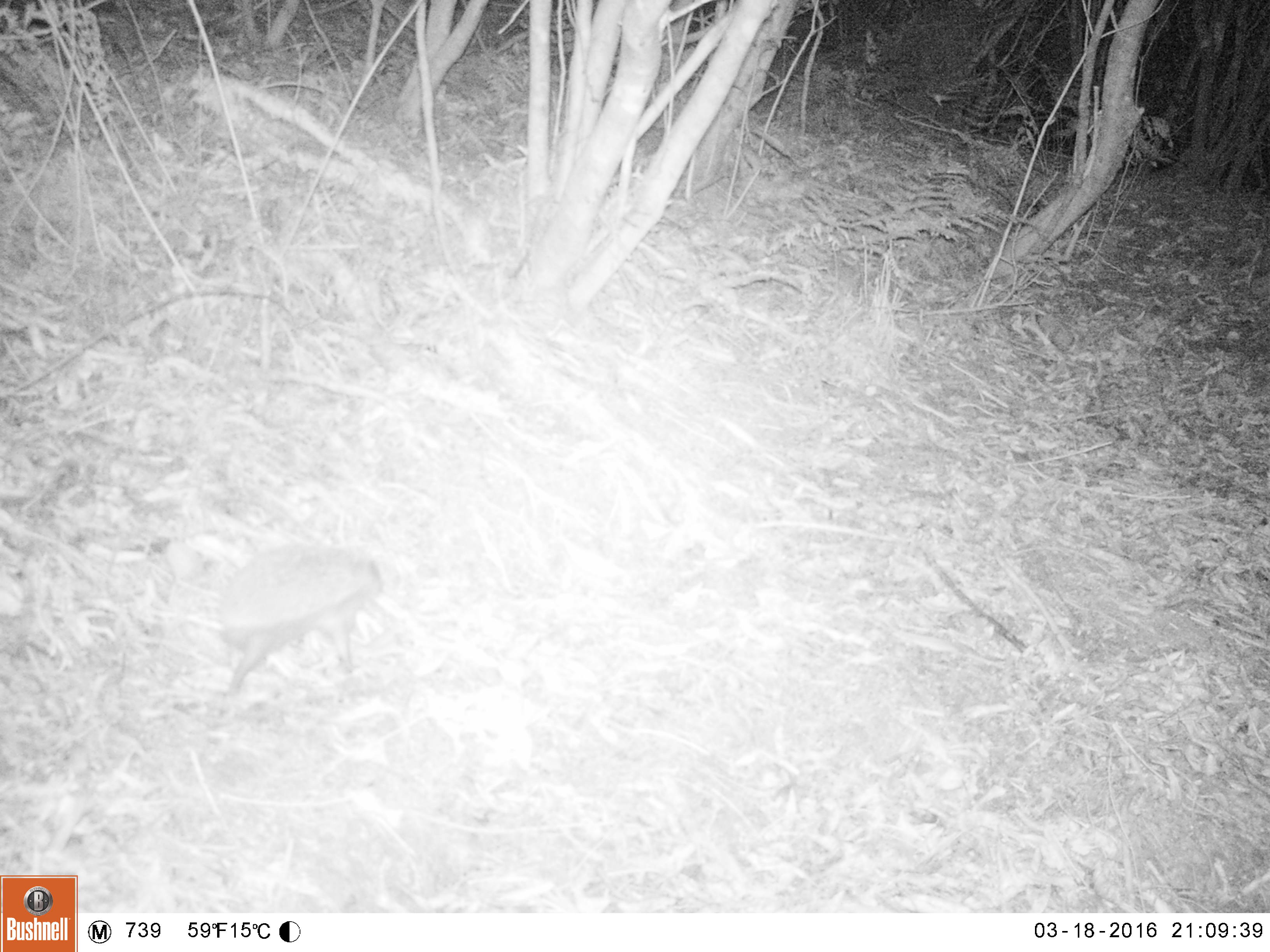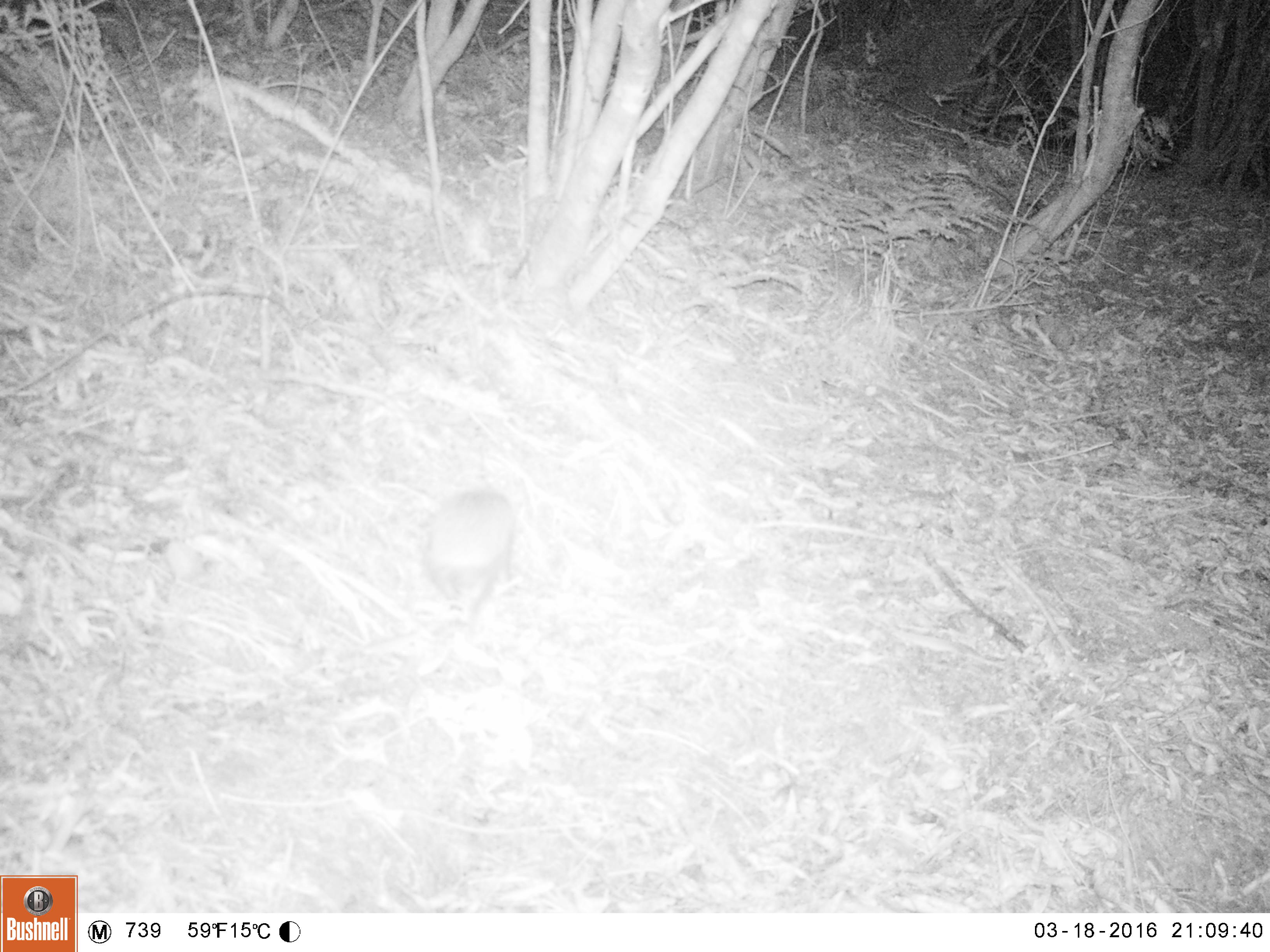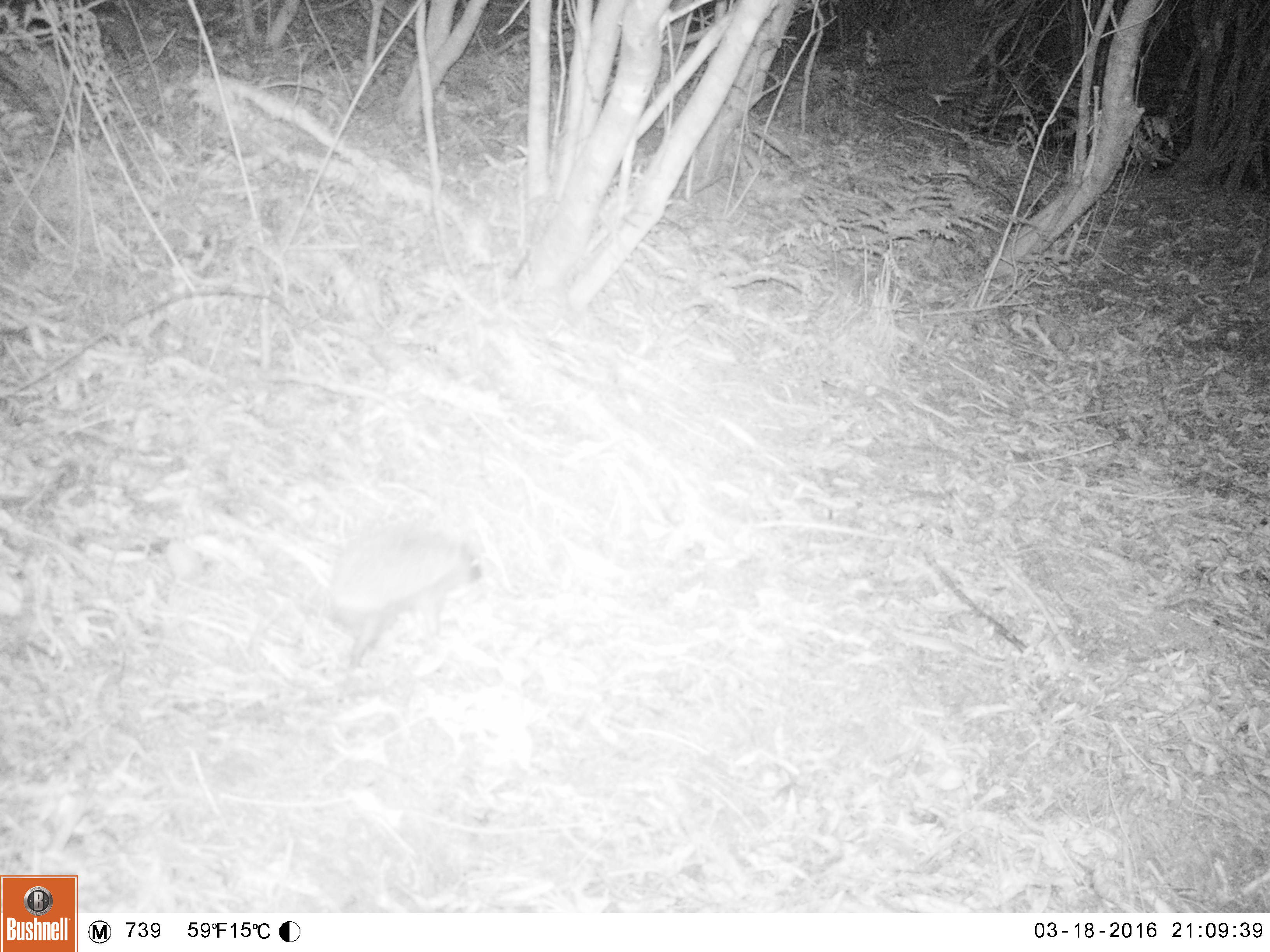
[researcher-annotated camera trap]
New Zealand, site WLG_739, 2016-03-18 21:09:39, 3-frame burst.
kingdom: Animalia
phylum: Chordata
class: Mammalia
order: Eulipotyphla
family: Erinaceidae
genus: Erinaceus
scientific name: Erinaceus europaeus europaeus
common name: european hedgehog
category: hedgehog